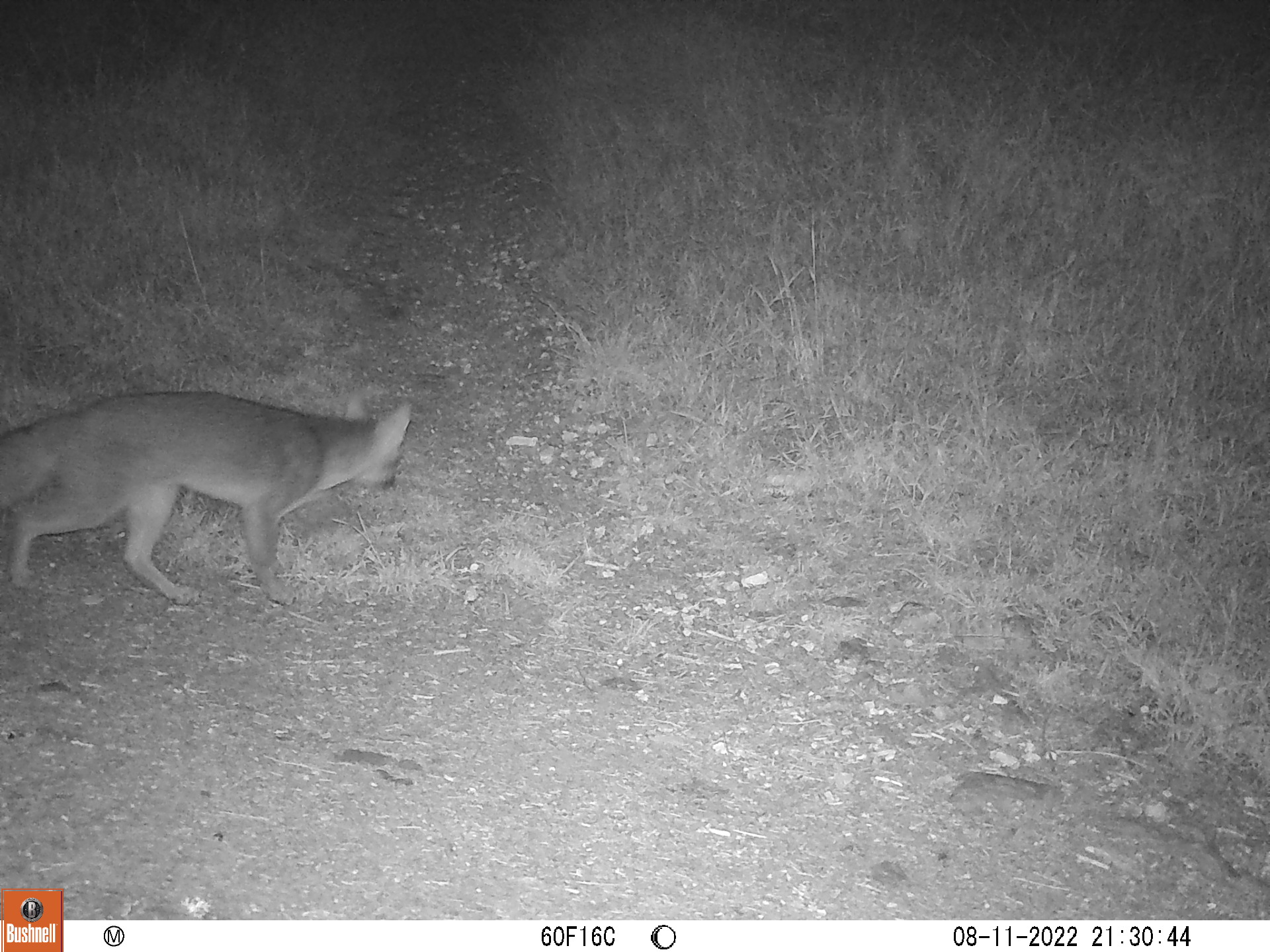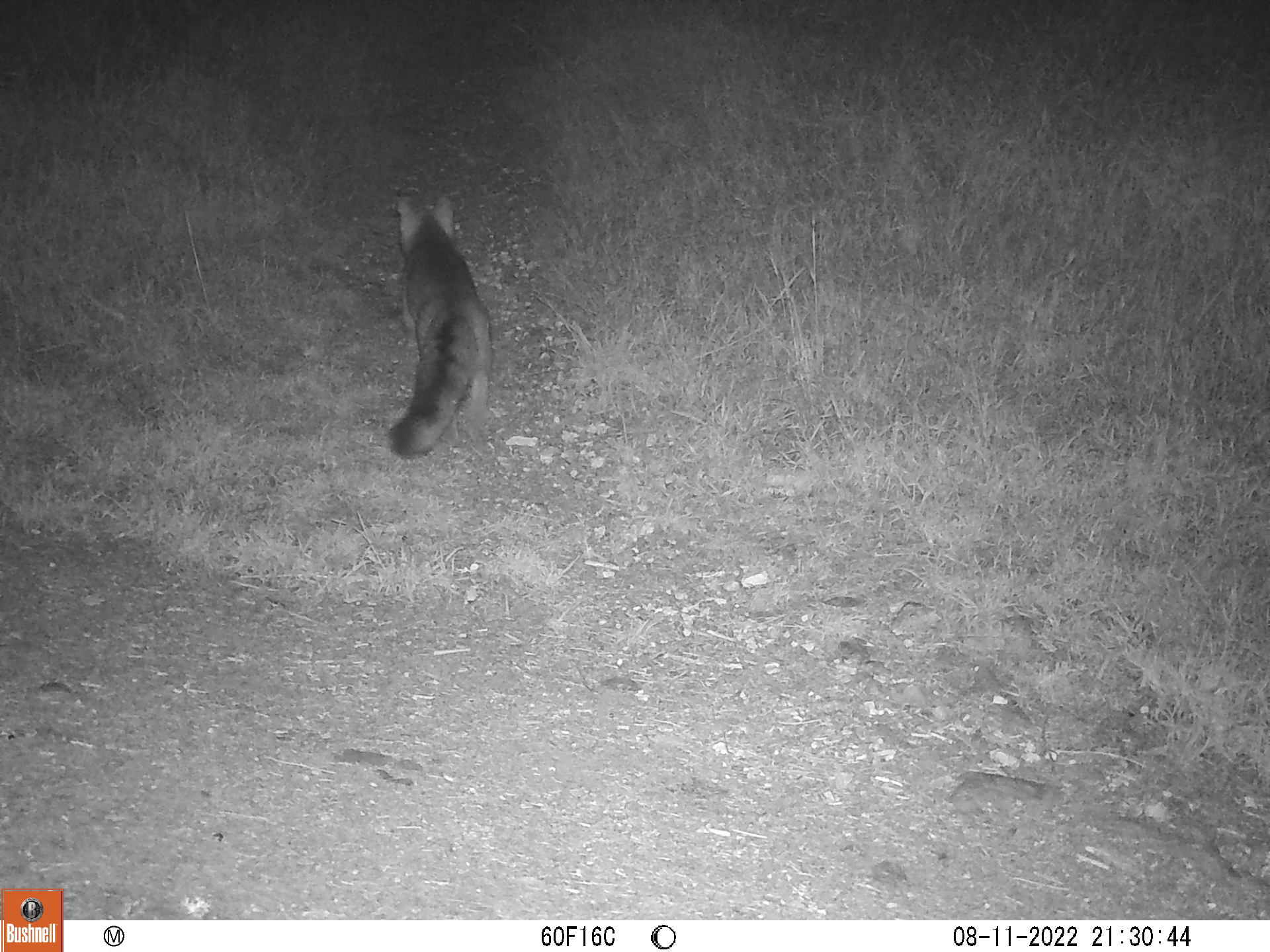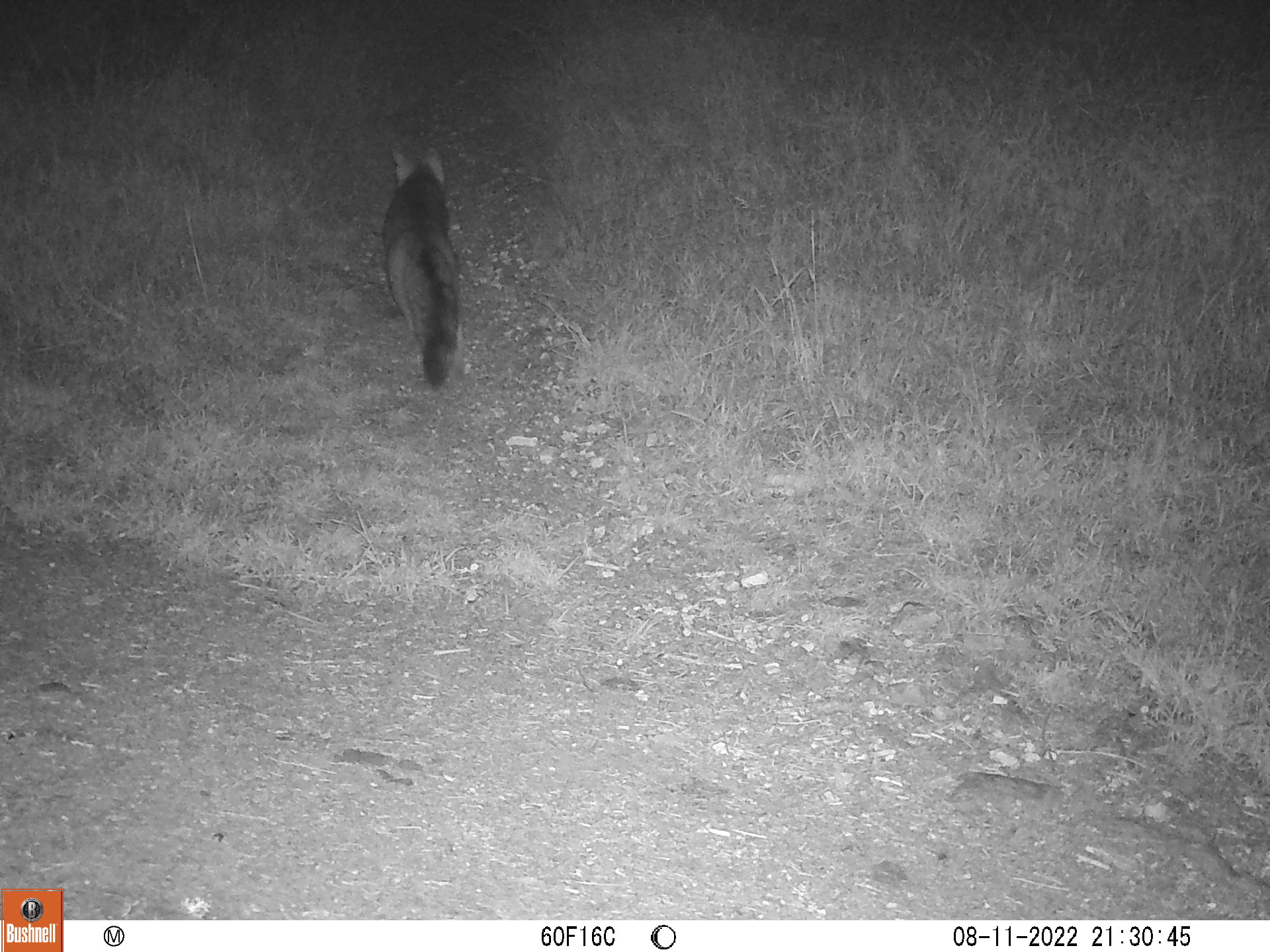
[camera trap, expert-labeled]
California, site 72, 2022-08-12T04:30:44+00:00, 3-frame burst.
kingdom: Animalia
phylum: Chordata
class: Mammalia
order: Carnivora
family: Canidae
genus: Urocyon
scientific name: Urocyon cinereoargenteus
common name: gray fox